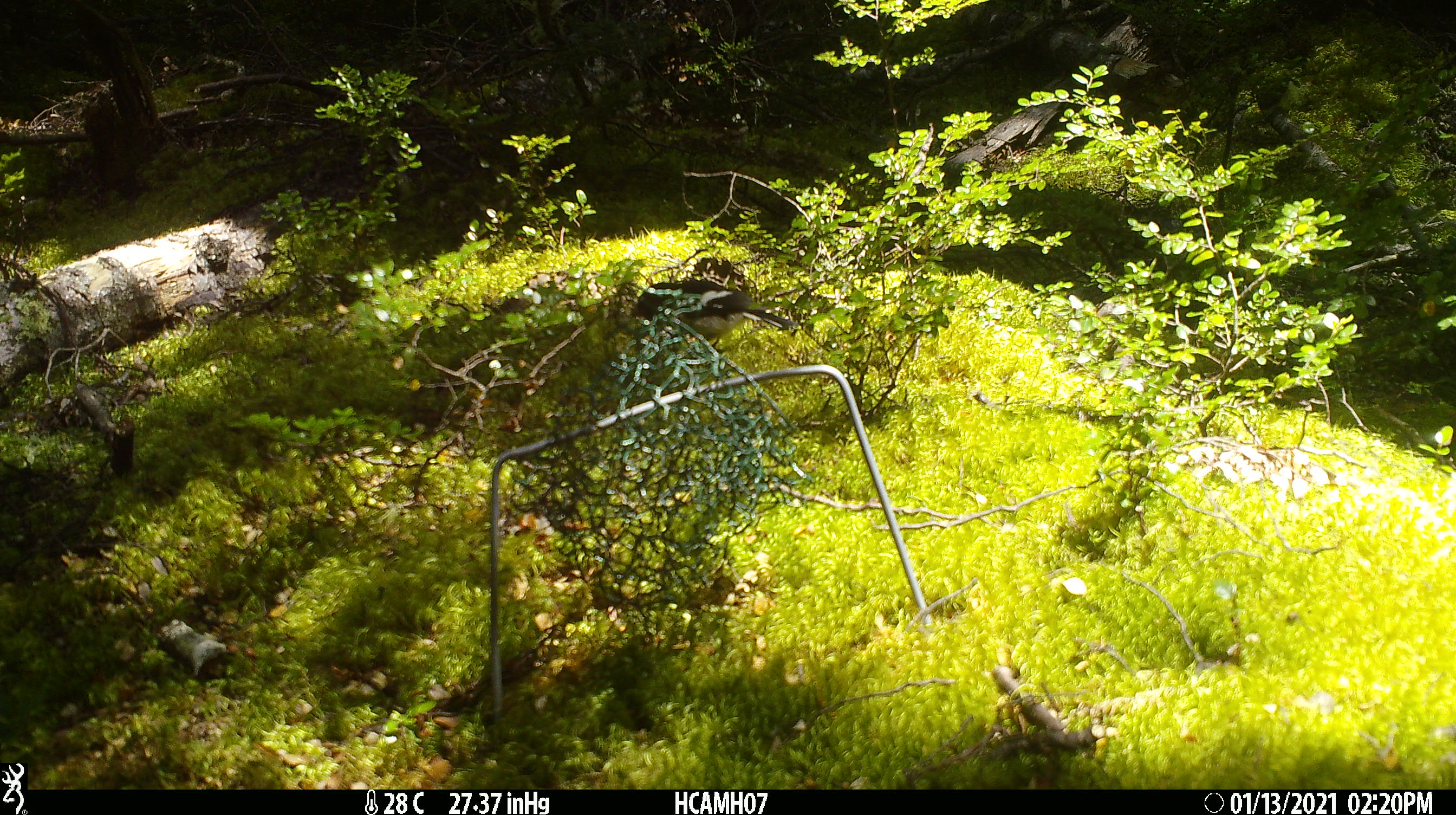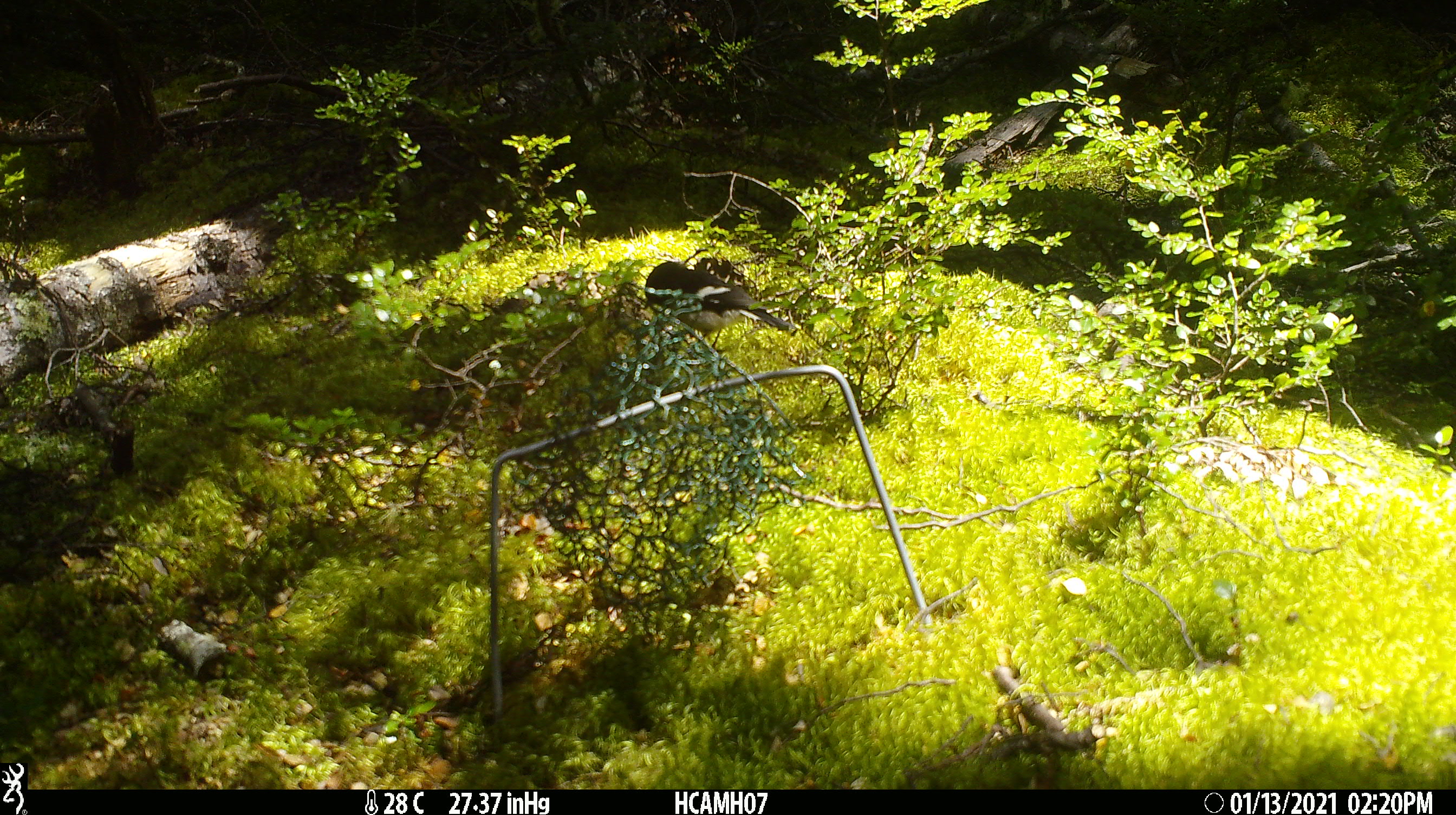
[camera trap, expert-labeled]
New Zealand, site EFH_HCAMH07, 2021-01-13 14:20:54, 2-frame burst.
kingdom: Animalia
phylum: Chordata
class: Aves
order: Passeriformes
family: Petroicidae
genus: Petroica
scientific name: Petroica macrocephala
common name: tomtit